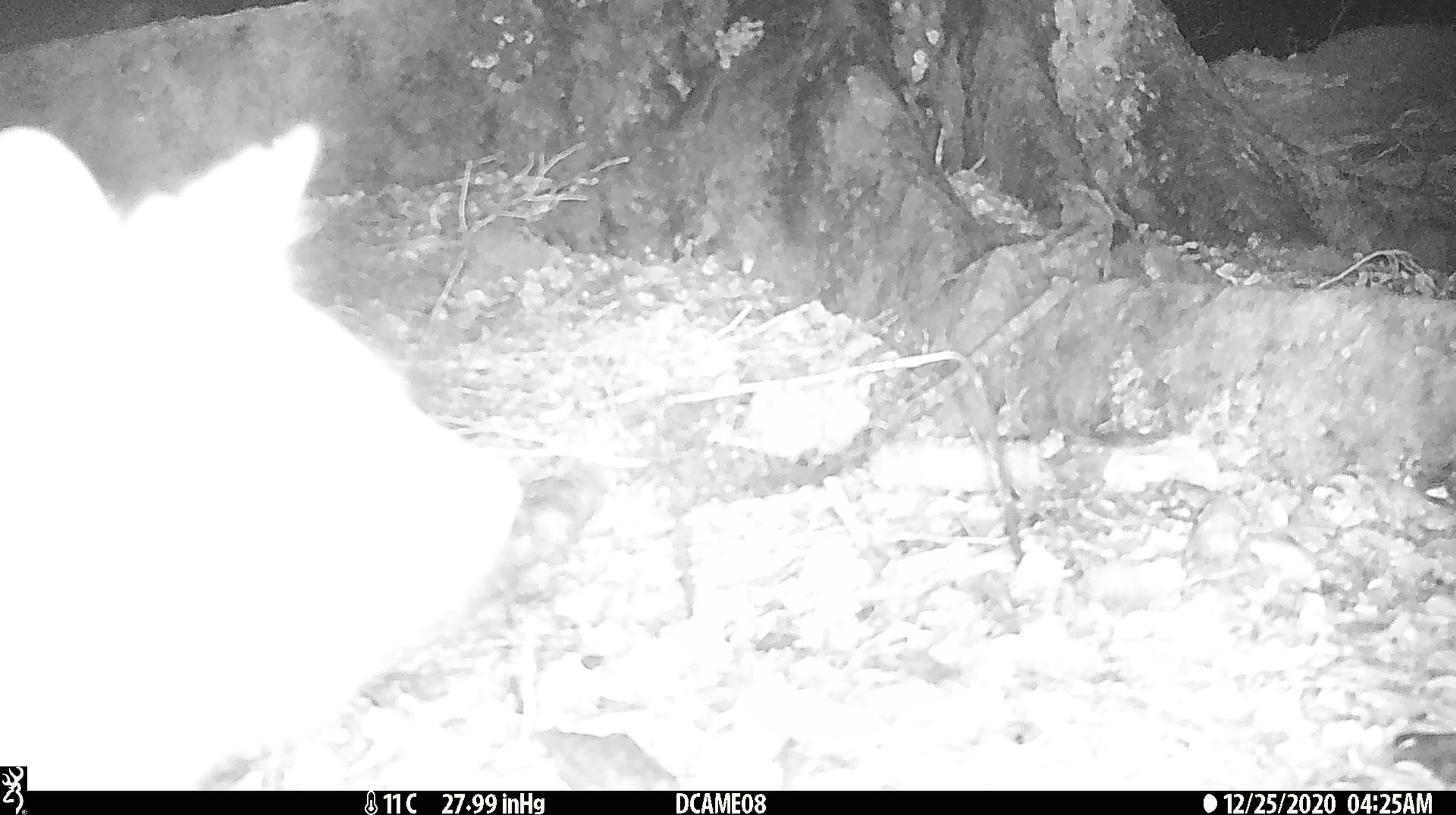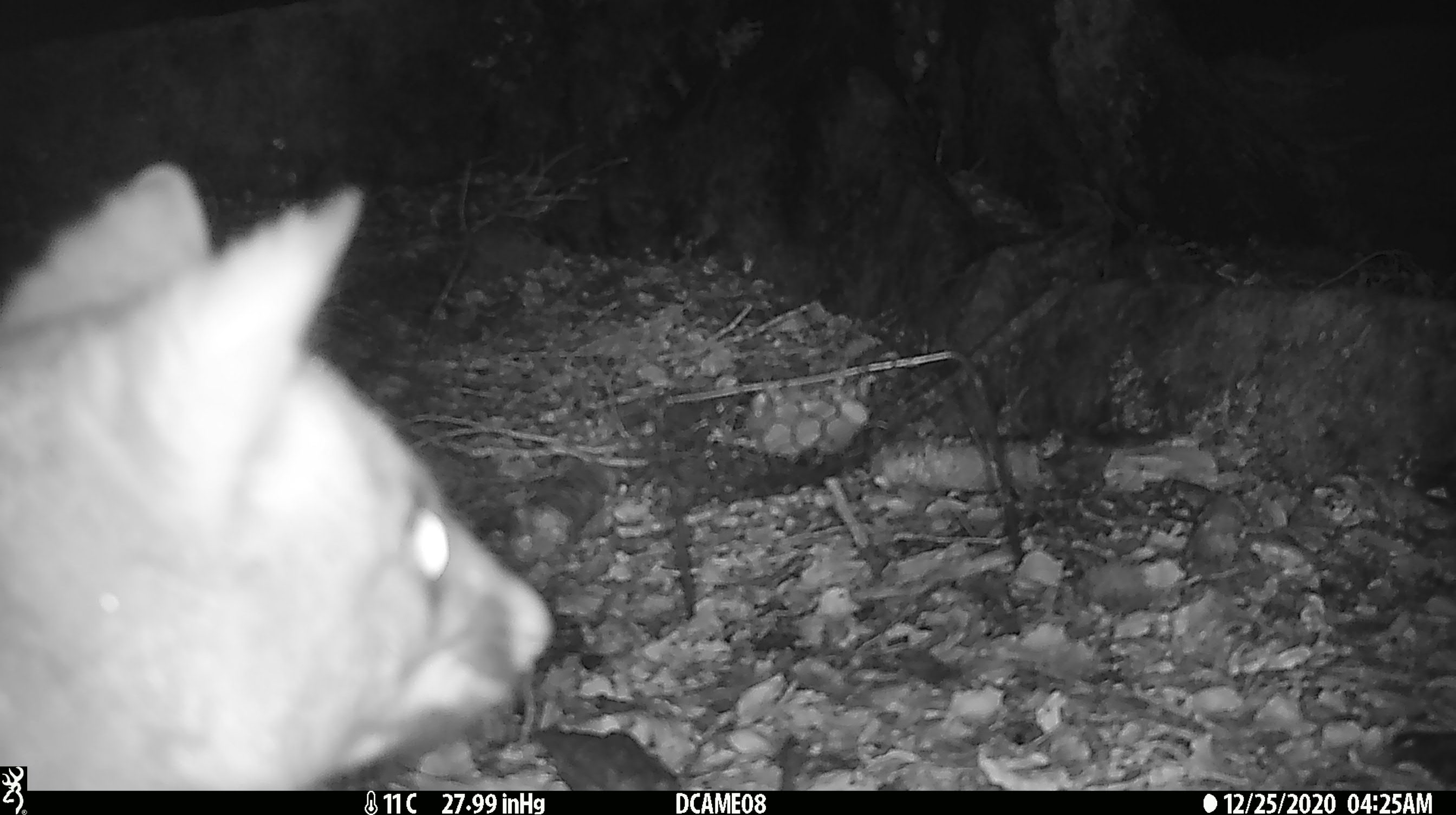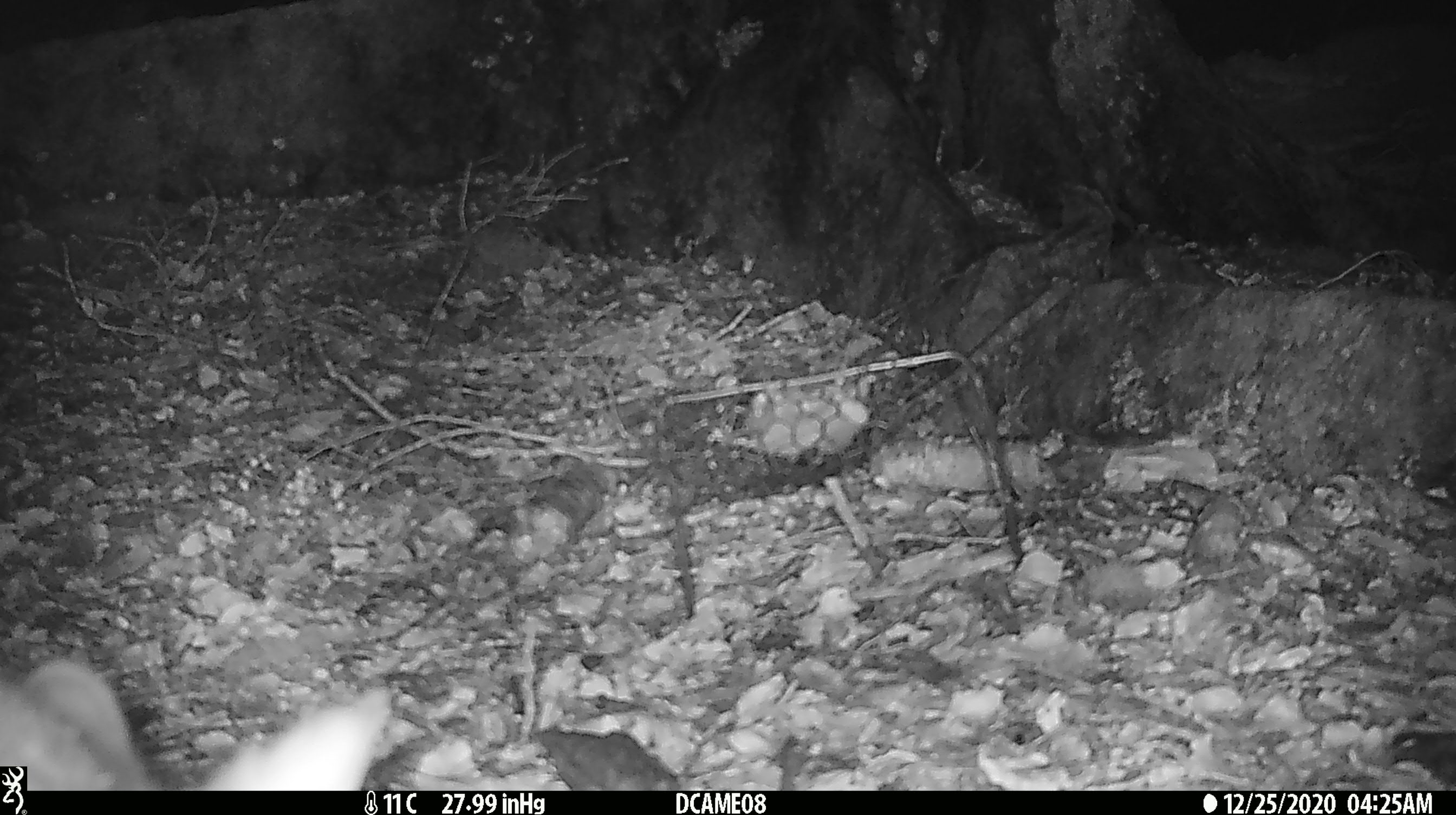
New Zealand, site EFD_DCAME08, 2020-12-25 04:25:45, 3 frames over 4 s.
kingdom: Animalia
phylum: Chordata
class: Mammalia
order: Diprotodontia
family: Phalangeridae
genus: Trichosurus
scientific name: Trichosurus vulpecula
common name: common brushtail possum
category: possum